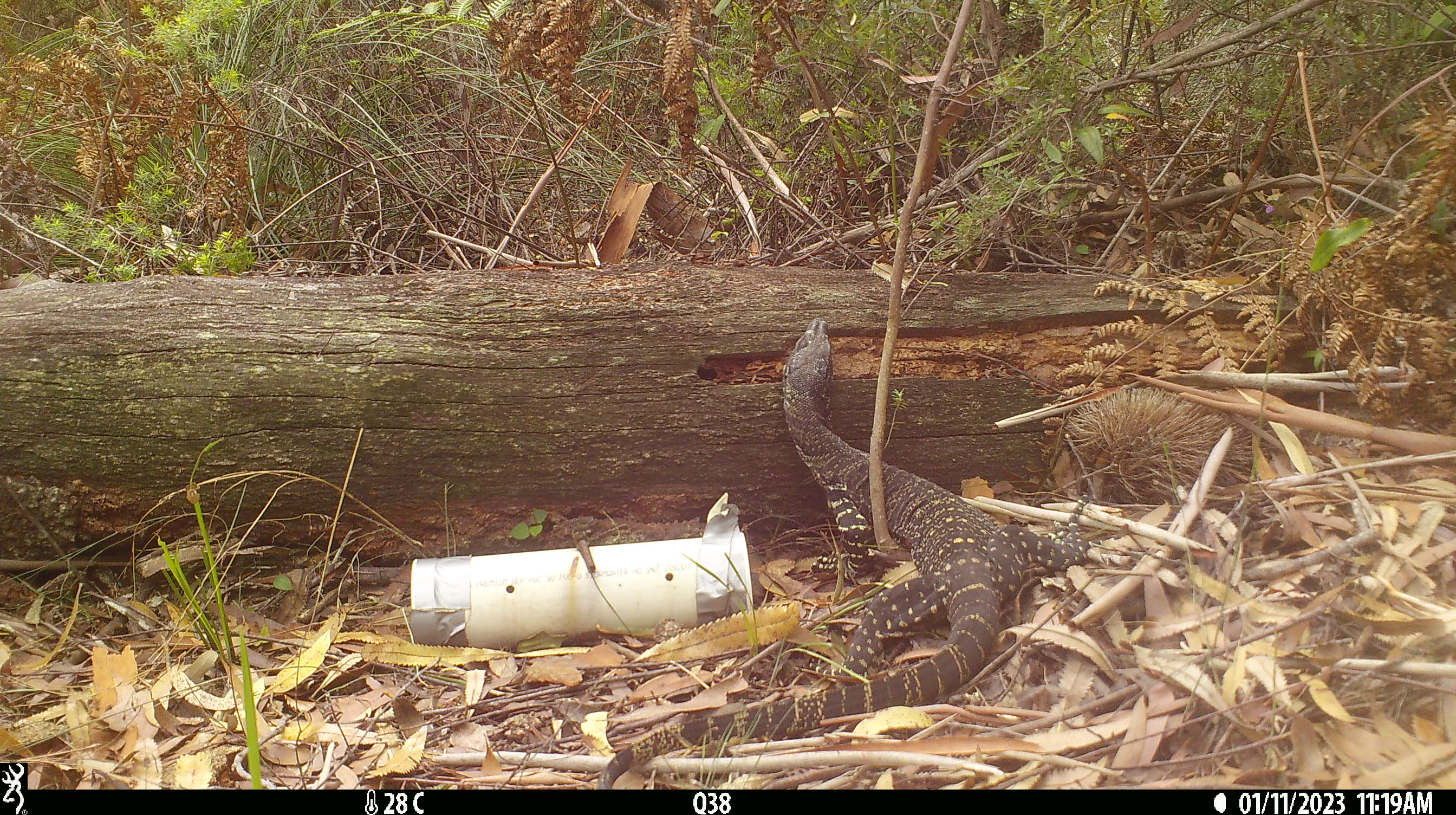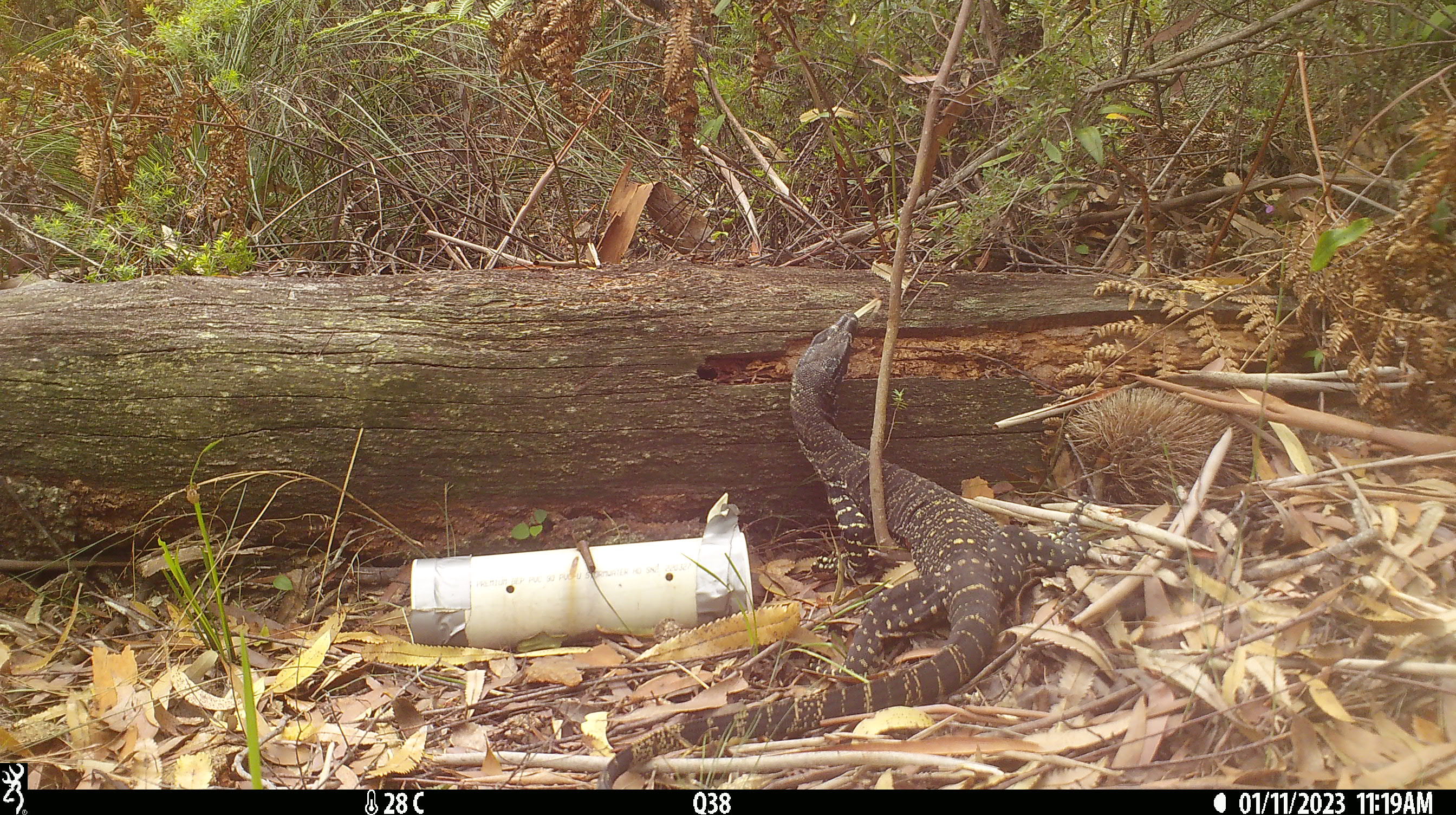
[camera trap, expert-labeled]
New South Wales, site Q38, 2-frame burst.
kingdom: Animalia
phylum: Chordata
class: Reptilia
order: Squamata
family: Varanidae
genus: Varanus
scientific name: Varanus varius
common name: lace monitor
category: goanna